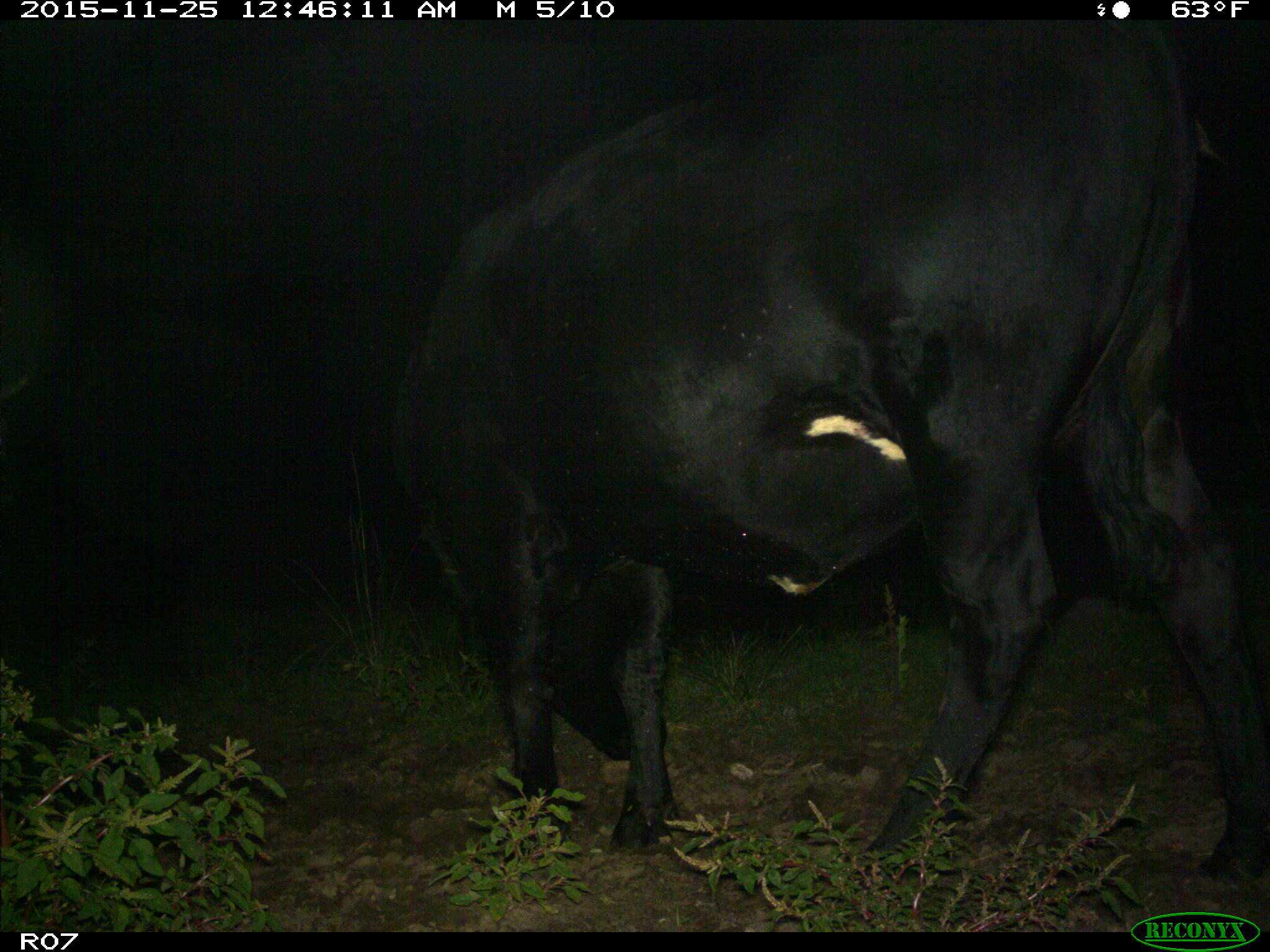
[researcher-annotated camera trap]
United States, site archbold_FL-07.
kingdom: Animalia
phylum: Chordata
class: Mammalia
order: Artiodactyla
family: Bovidae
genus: Bos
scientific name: Bos taurus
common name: domestic cow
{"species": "Bos taurus (domestic cow)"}